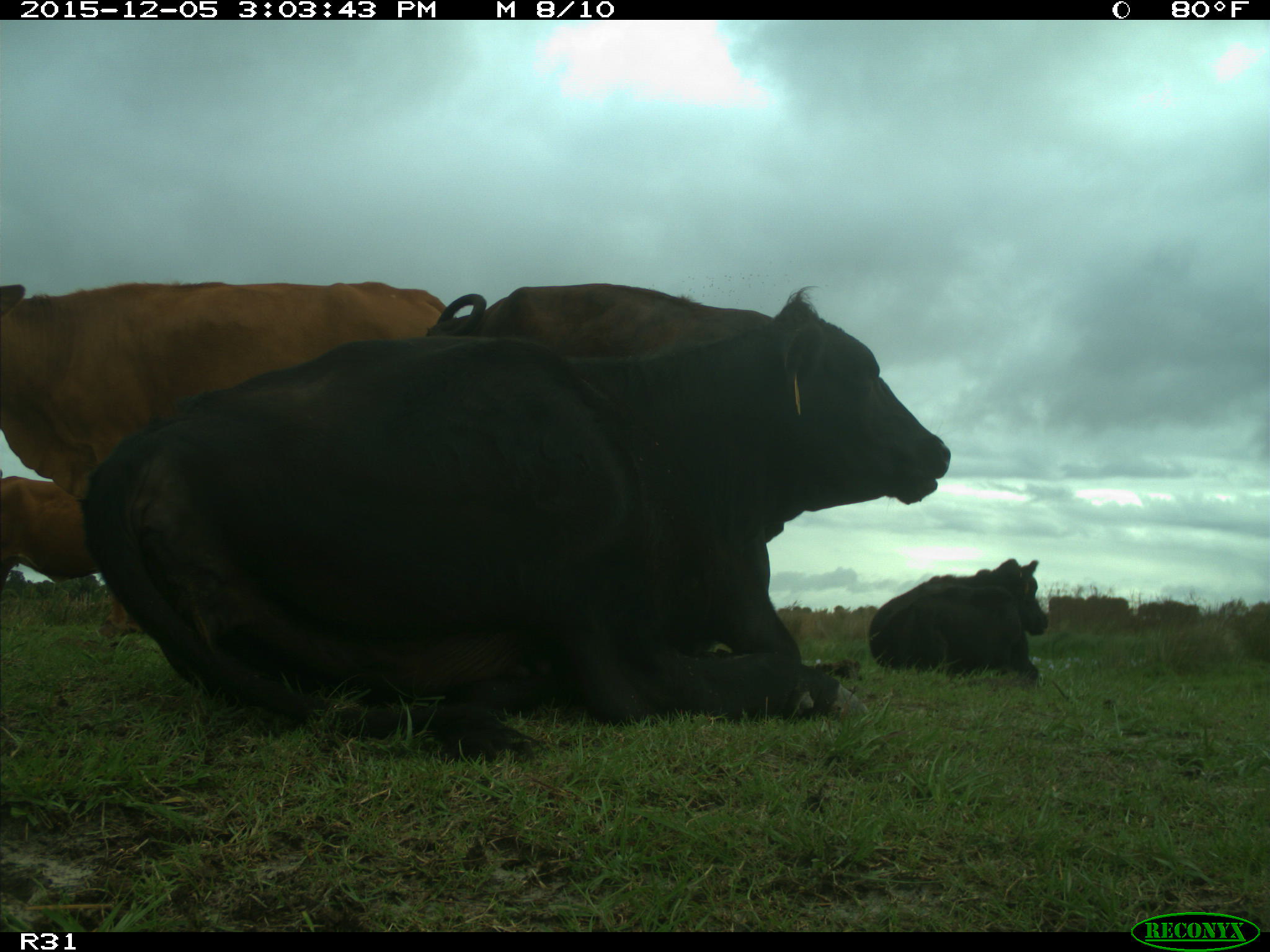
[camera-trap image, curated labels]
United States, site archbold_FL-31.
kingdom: Animalia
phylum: Chordata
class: Mammalia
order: Artiodactyla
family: Bovidae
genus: Bos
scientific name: Bos taurus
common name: domestic cow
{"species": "Bos taurus (domestic cow)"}